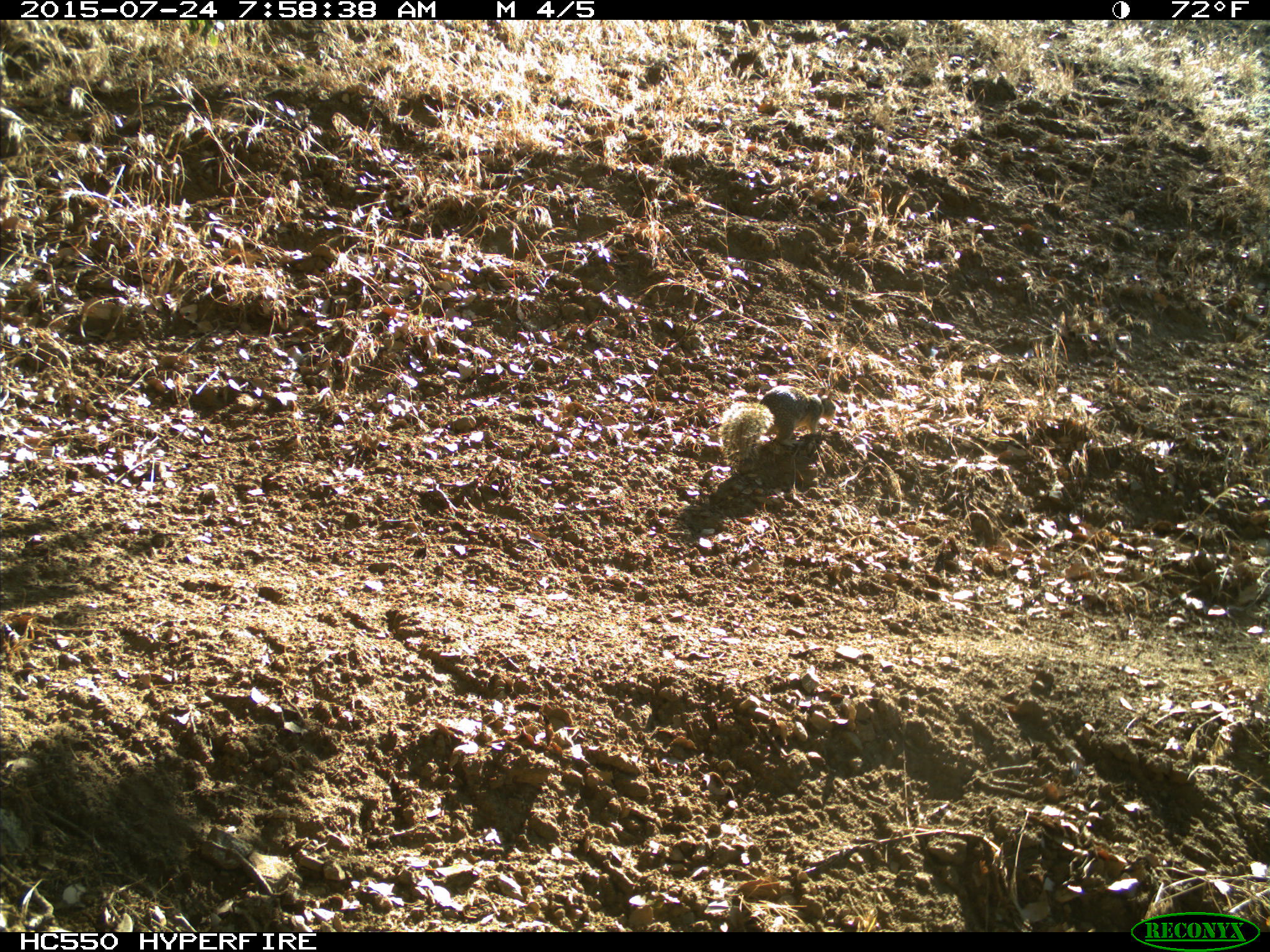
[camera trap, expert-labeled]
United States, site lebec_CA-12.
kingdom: Animalia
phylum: Chordata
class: Mammalia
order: Rodentia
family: Sciuridae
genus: Otospermophilus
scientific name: Otospermophilus beecheyi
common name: california ground squirrel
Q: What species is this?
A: Otospermophilus beecheyi (california ground squirrel).